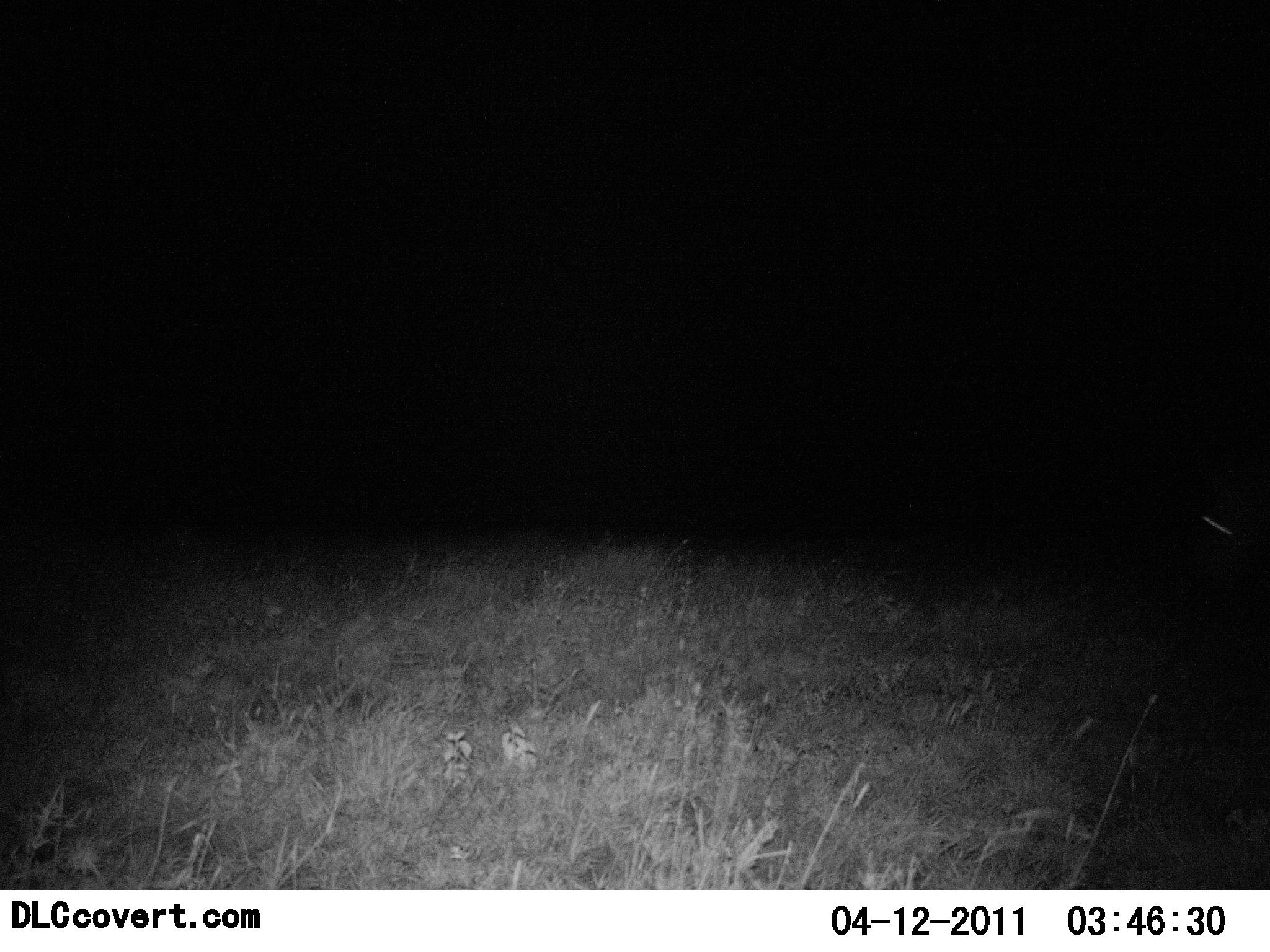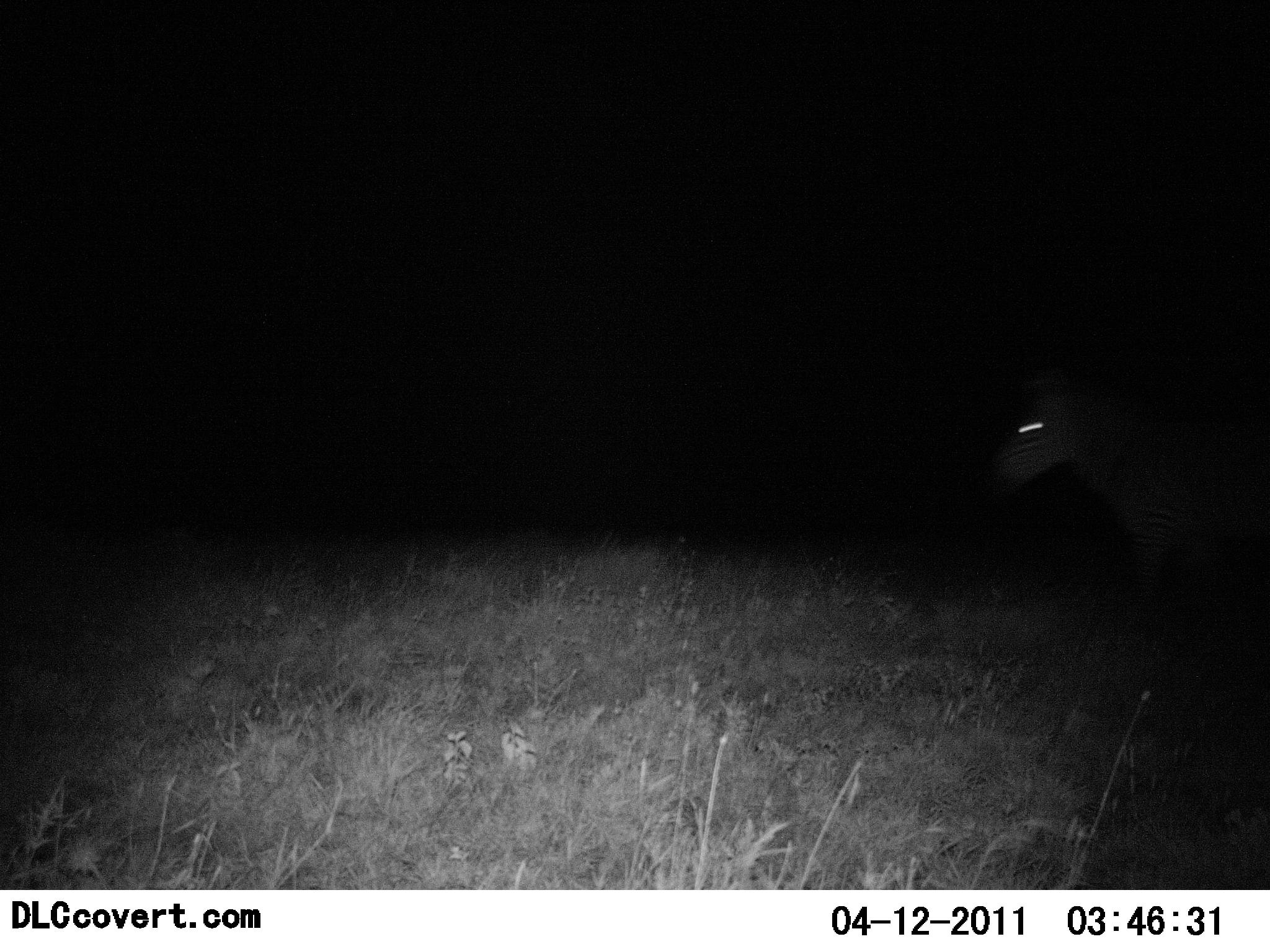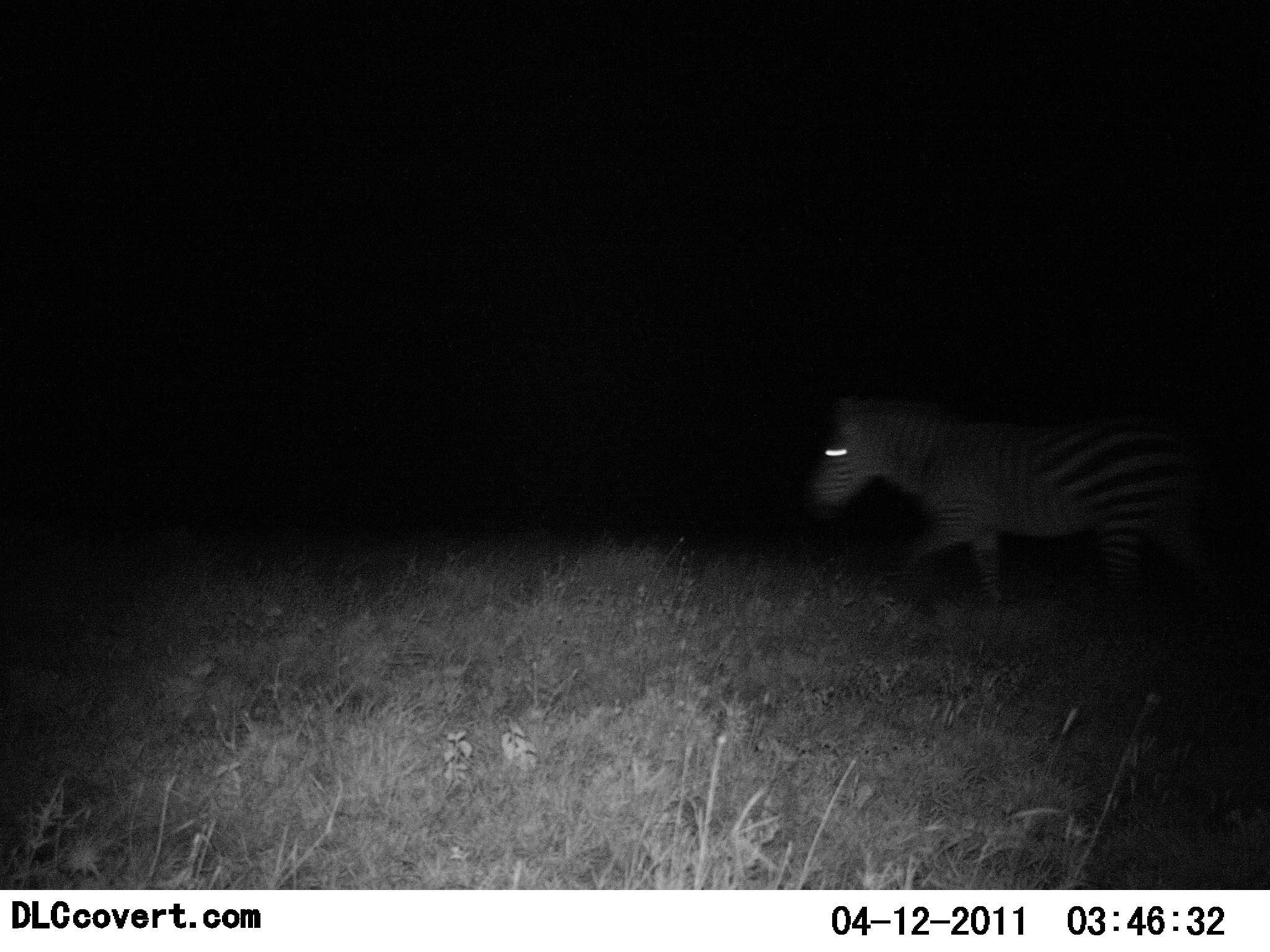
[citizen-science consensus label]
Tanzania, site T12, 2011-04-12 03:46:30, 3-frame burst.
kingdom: Animalia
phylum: Chordata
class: Mammalia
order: Perissodactyla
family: Equidae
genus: Equus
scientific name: Equus quagga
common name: plains zebra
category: zebra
Zebra (plains zebra) (Equus quagga), count 1. Behavior (volunteer vote fractions): standing 8%, resting 0%, moving 100%, interacting 0%. Young present (vote fraction): 0%. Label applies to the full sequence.